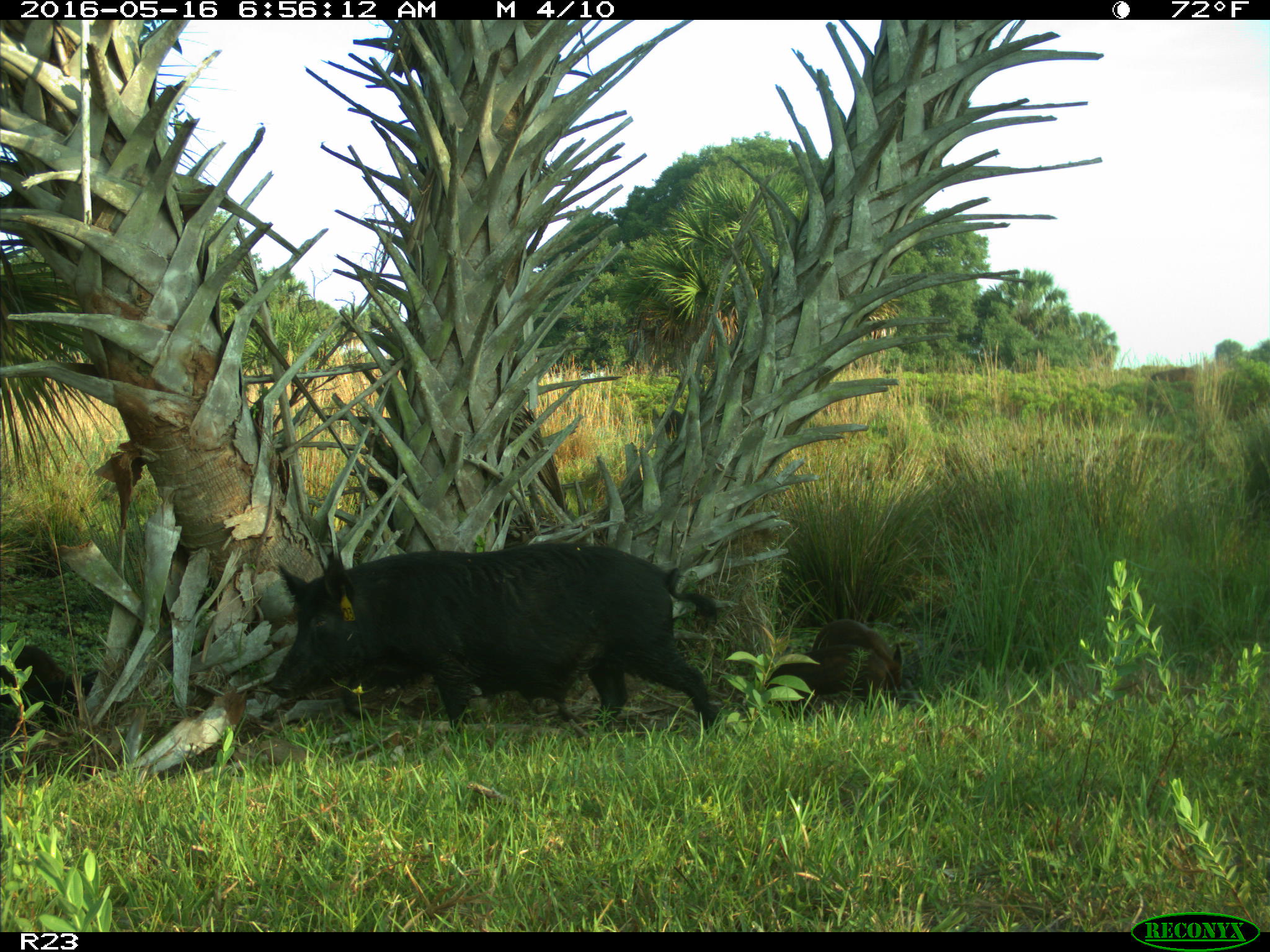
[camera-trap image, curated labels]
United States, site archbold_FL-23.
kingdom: Animalia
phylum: Chordata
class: Mammalia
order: Artiodactyla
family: Suidae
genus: Sus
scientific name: Sus scrofa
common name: wild boar